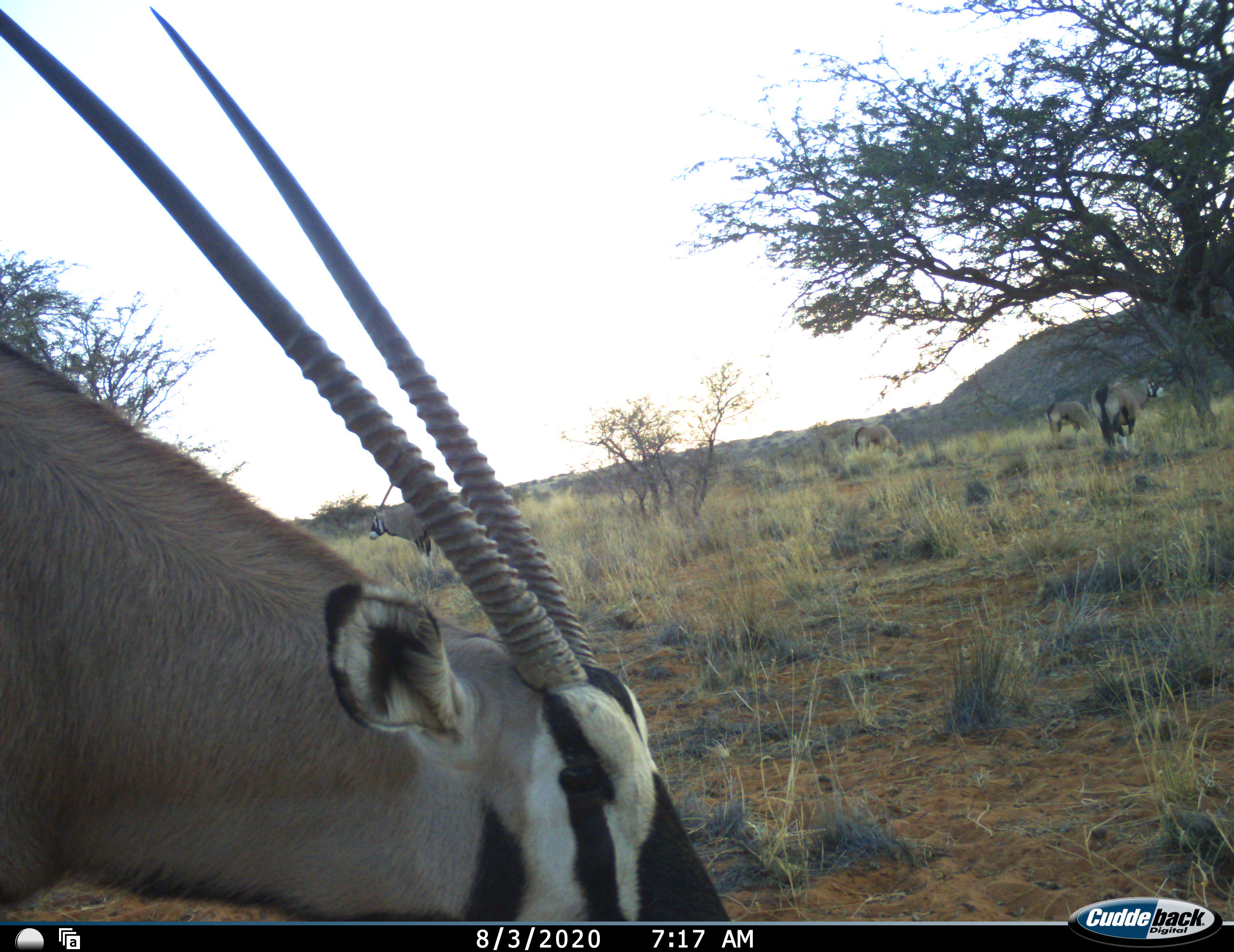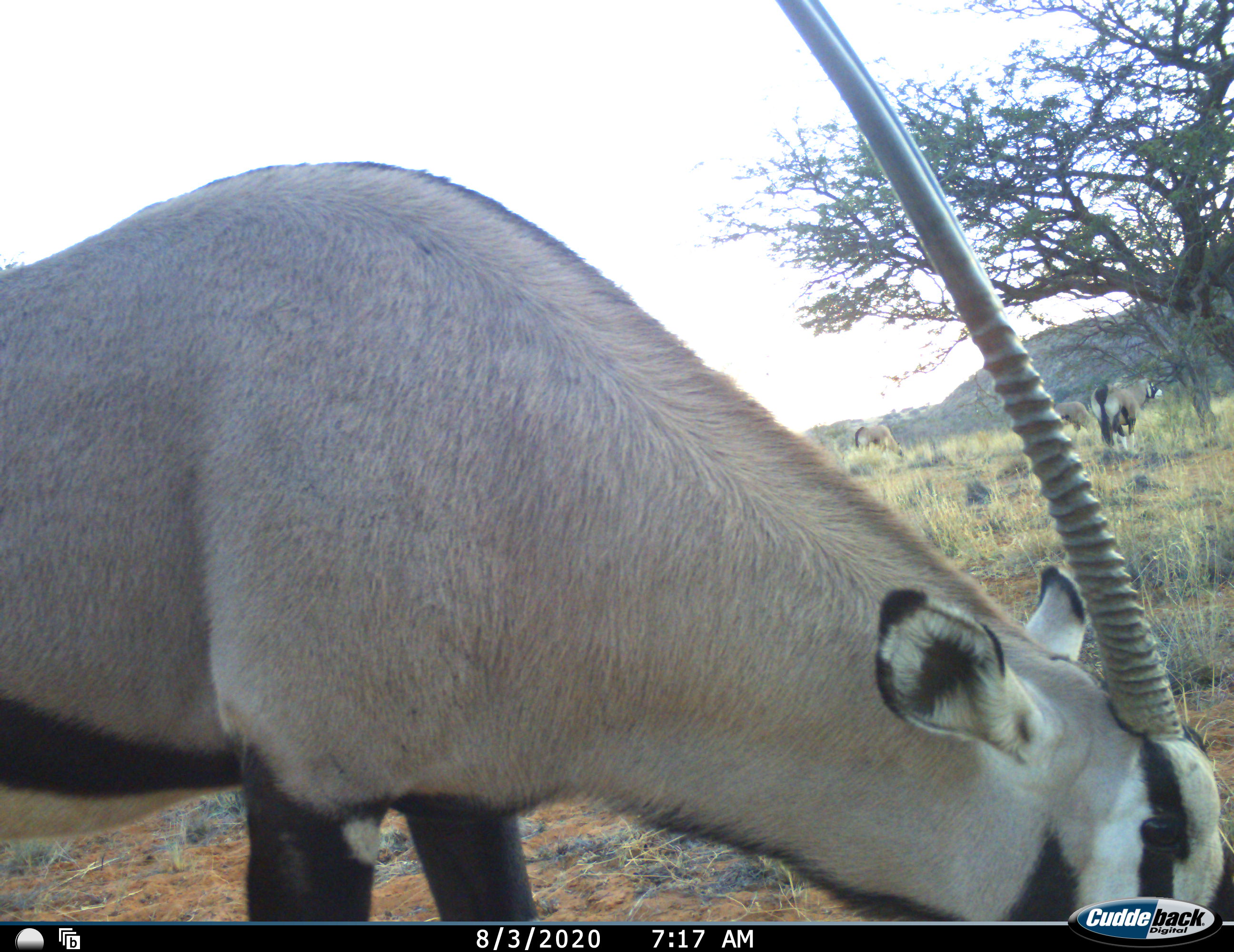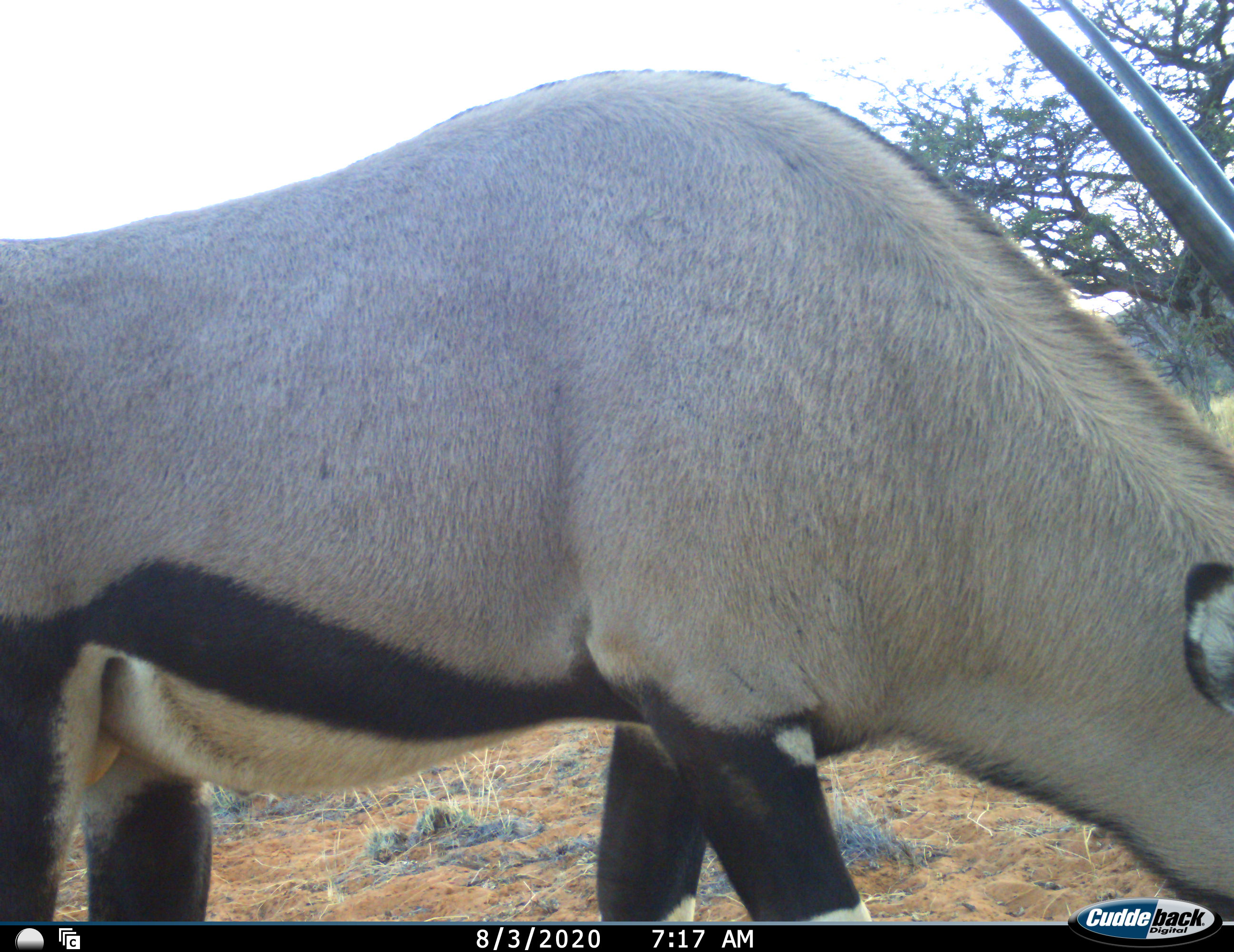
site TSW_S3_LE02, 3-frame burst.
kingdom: Animalia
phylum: Chordata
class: Mammalia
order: Artiodactyla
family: Bovidae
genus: Oryx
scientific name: Oryx gazella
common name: gemsbok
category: oryx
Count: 5.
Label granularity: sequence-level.